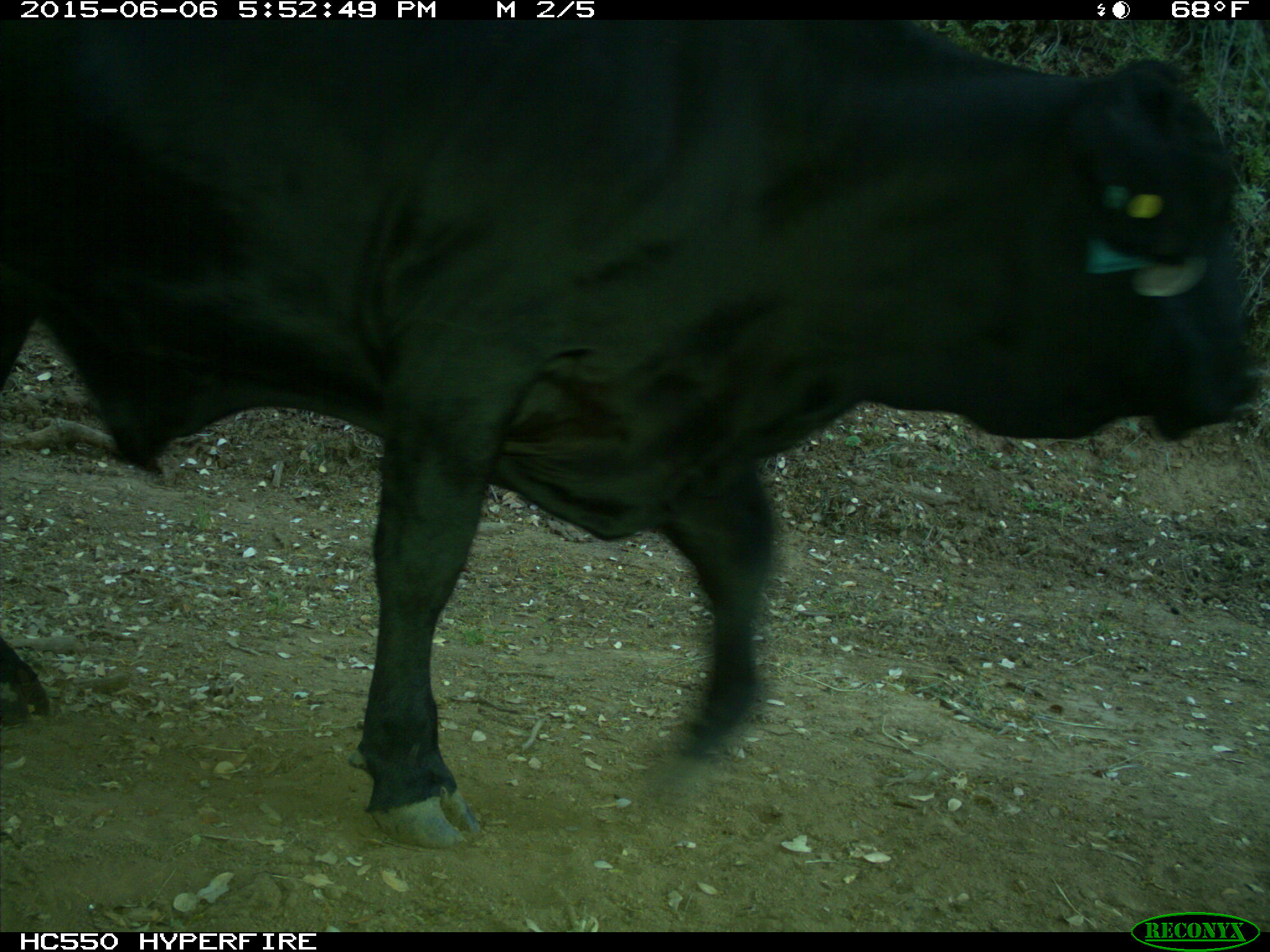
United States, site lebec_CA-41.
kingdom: Animalia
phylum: Chordata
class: Mammalia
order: Artiodactyla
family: Bovidae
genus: Bos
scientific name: Bos taurus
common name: domestic cow